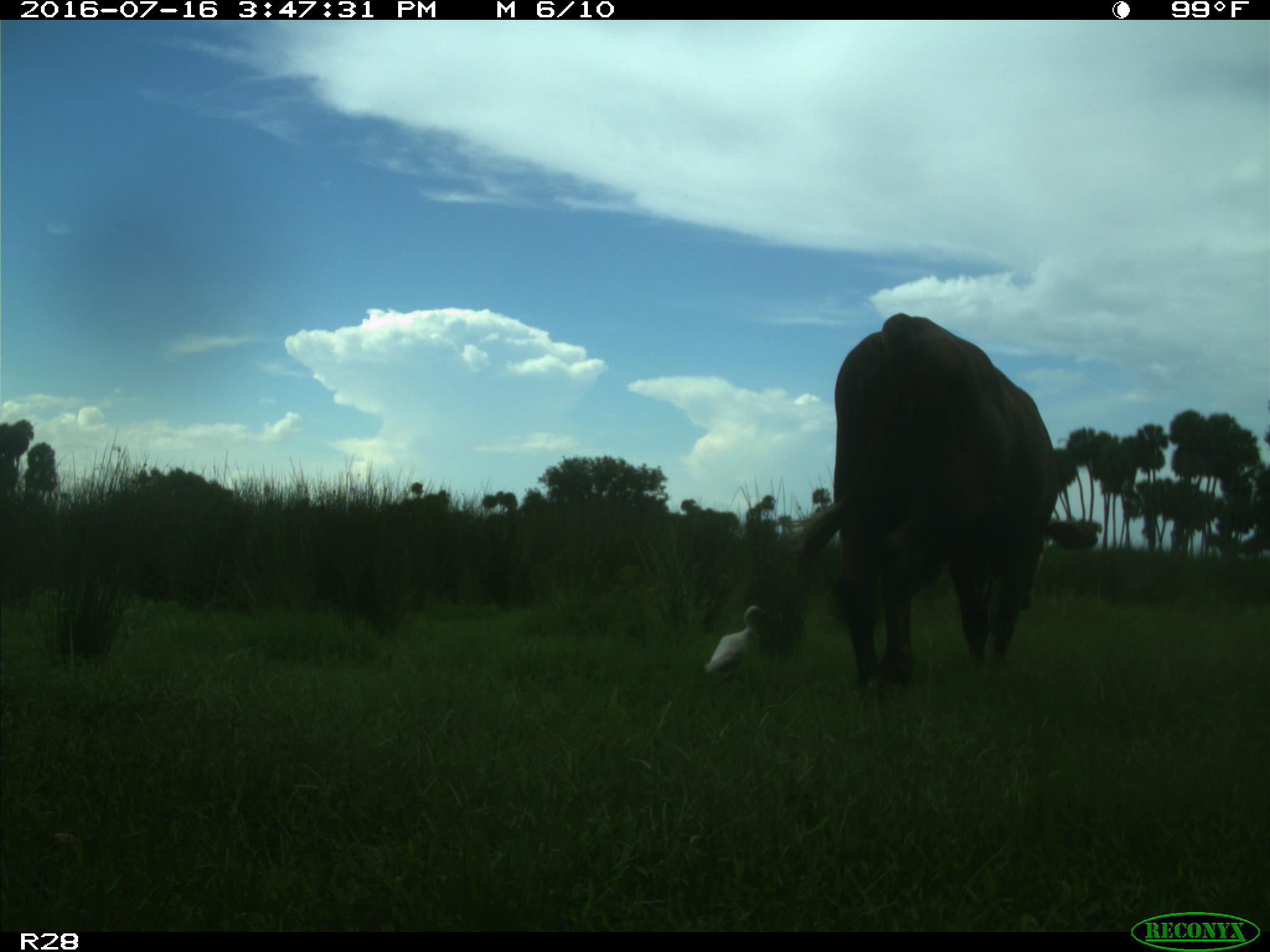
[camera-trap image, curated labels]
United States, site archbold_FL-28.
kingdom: Animalia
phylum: Chordata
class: Mammalia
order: Artiodactyla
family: Bovidae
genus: Bos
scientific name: Bos taurus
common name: domestic cow